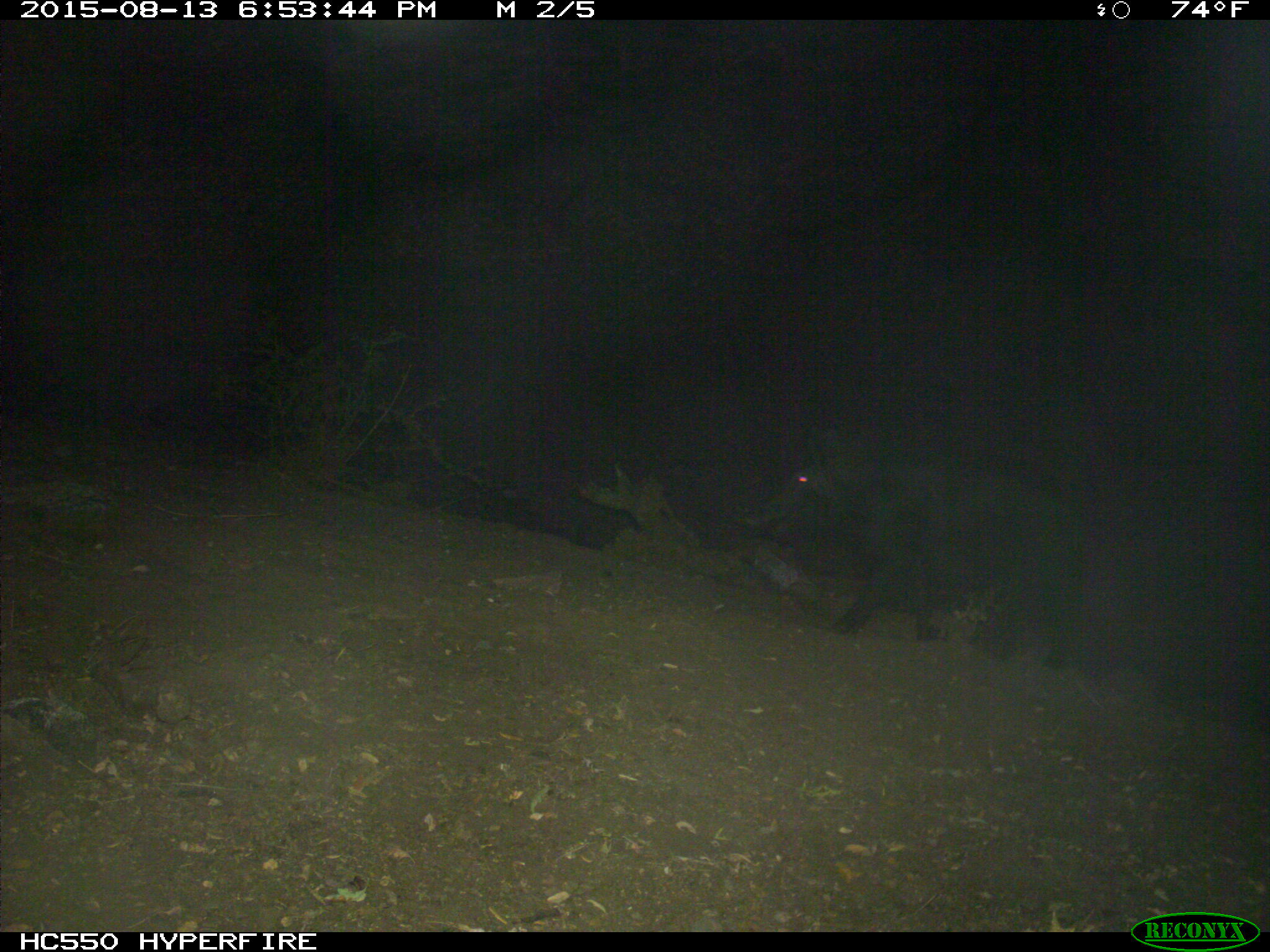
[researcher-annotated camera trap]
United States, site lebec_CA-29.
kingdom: Animalia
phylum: Chordata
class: Mammalia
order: Artiodactyla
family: Suidae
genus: Sus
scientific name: Sus scrofa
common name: wild boar